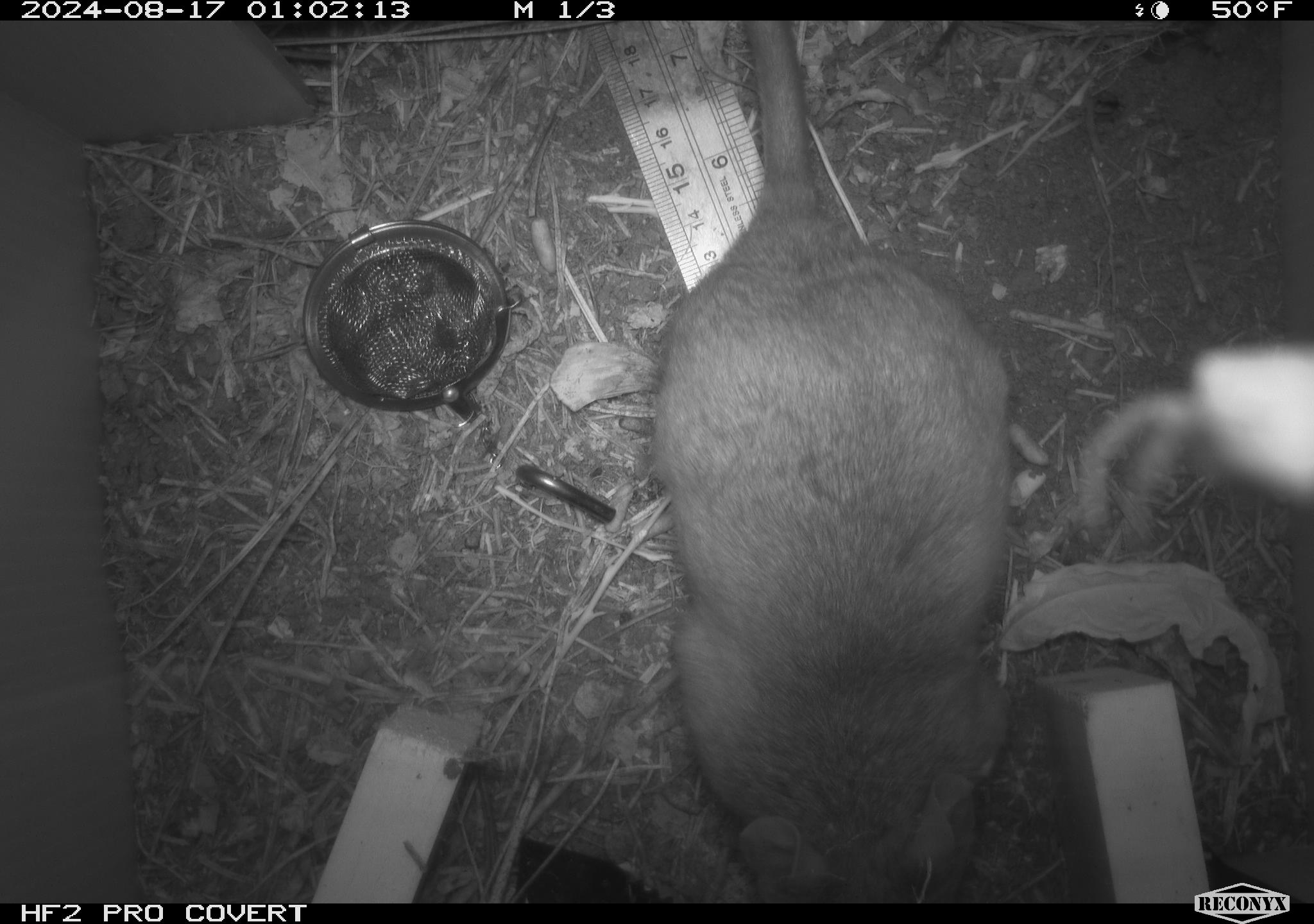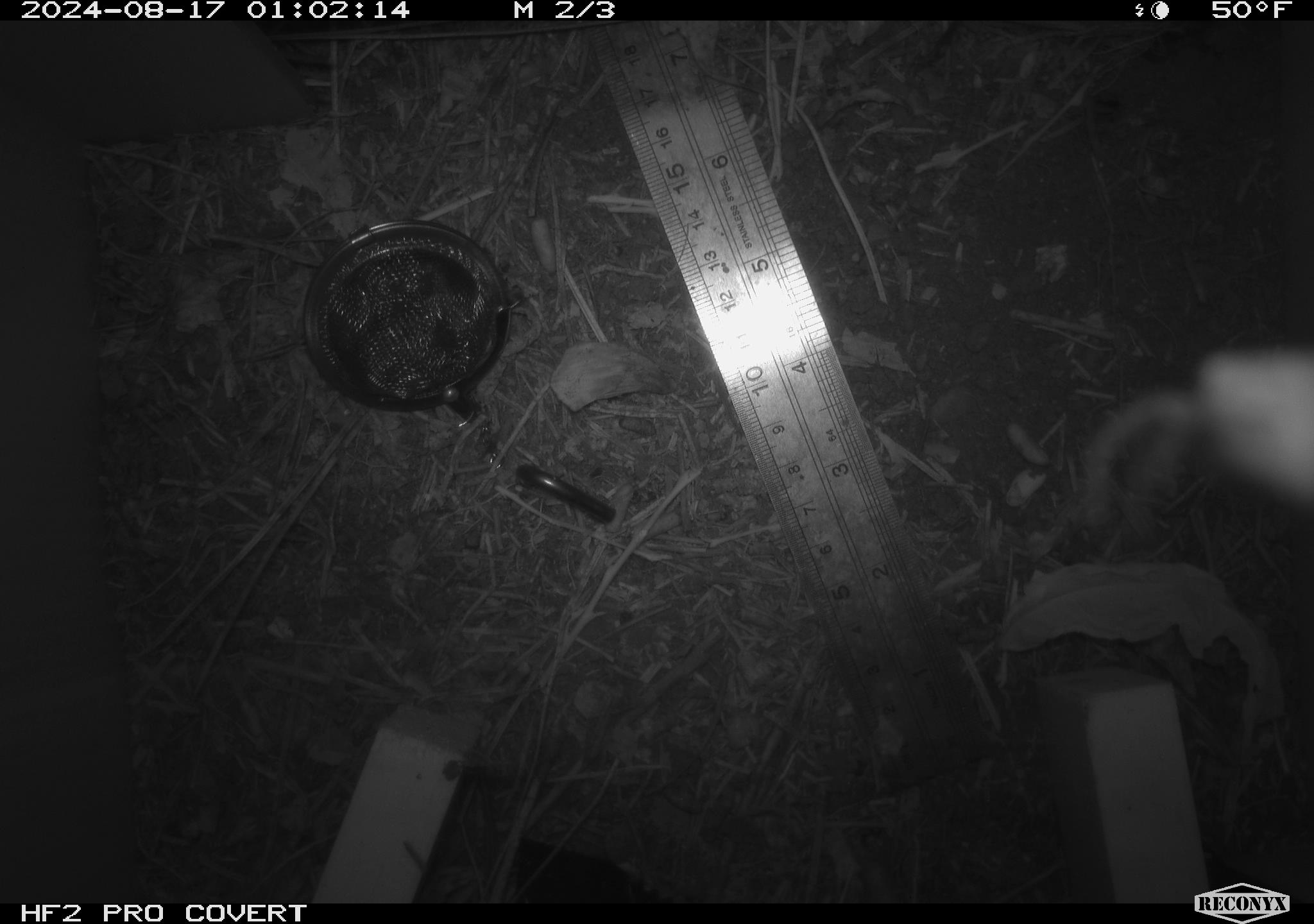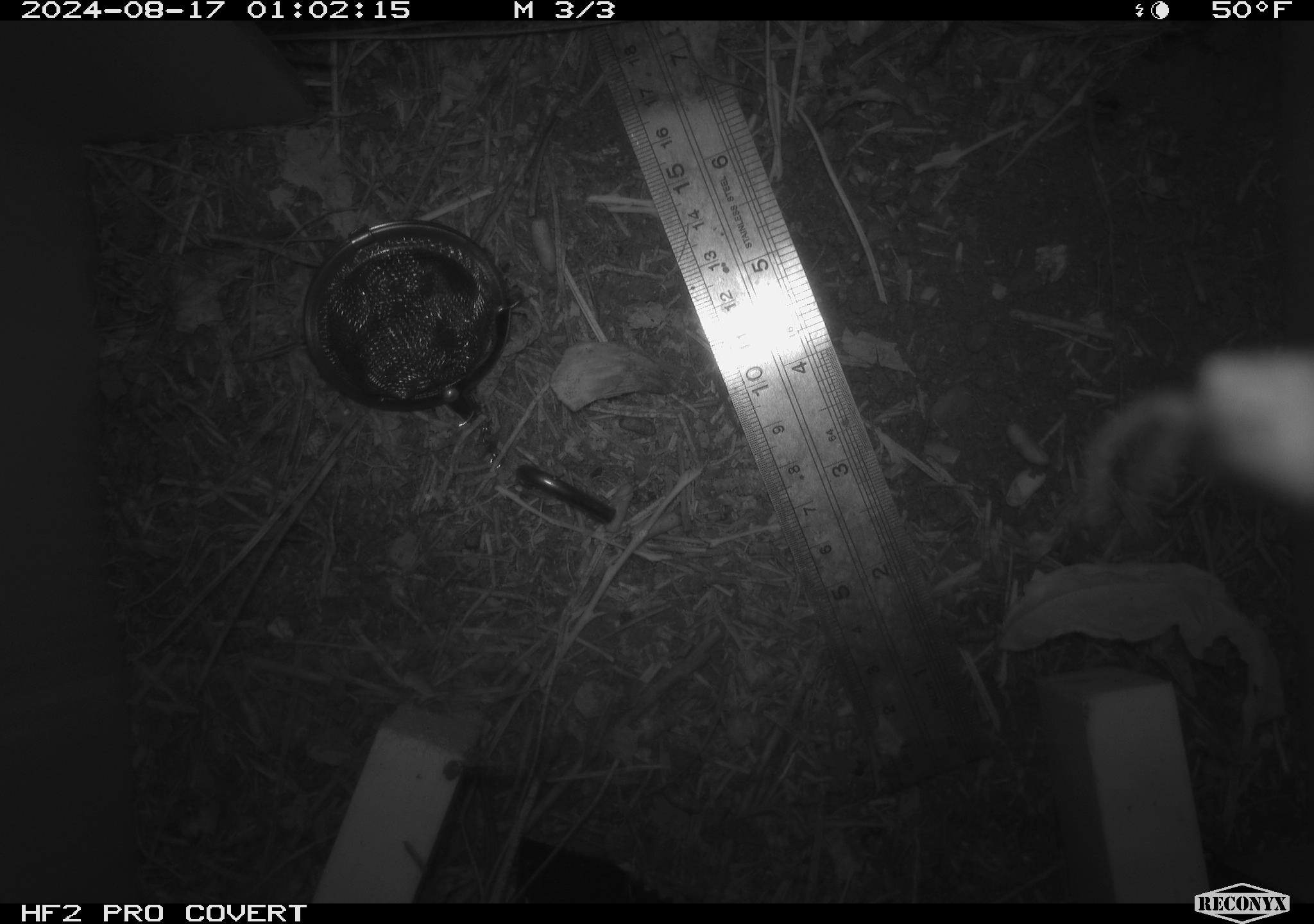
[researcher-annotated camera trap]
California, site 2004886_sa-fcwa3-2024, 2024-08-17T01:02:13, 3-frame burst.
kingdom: Animalia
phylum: Chordata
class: Mammalia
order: Rodentia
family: Cricetidae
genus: Neotoma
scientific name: Neotoma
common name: pack rat or woodrat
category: neotoma species